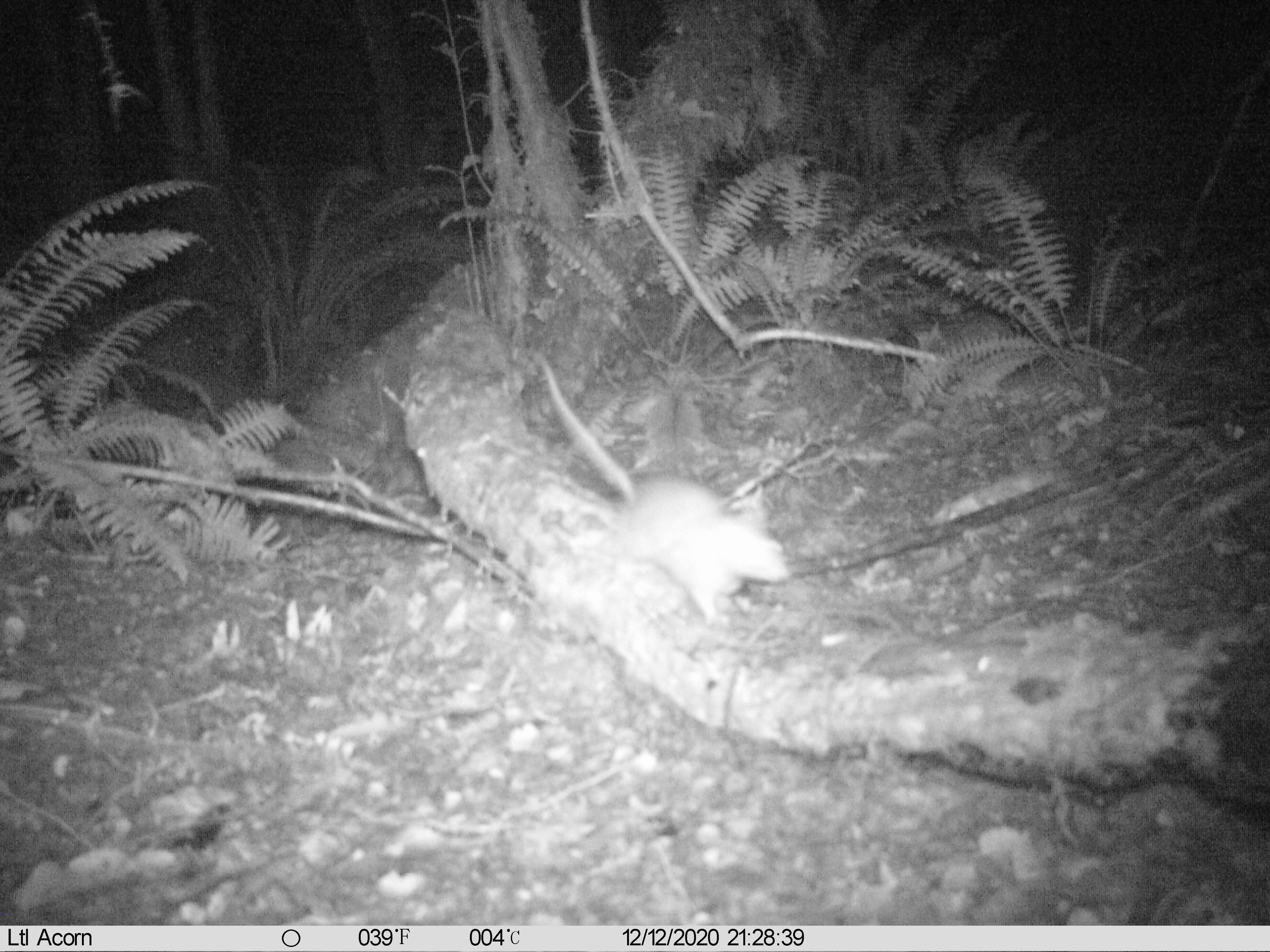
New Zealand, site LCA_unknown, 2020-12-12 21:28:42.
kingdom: Animalia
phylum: Chordata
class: Mammalia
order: Rodentia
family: Muridae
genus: Rattus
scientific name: Rattus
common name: rat